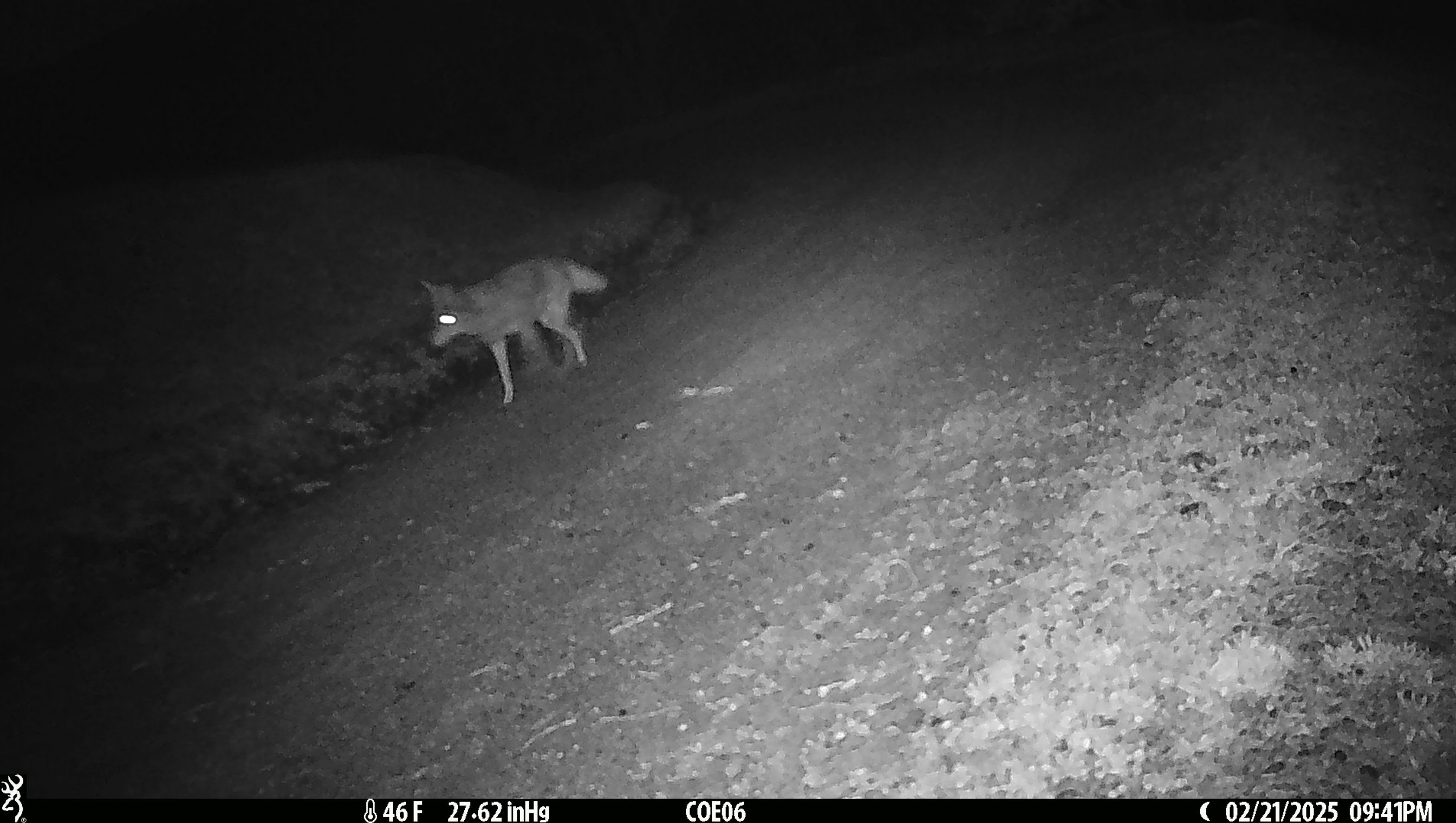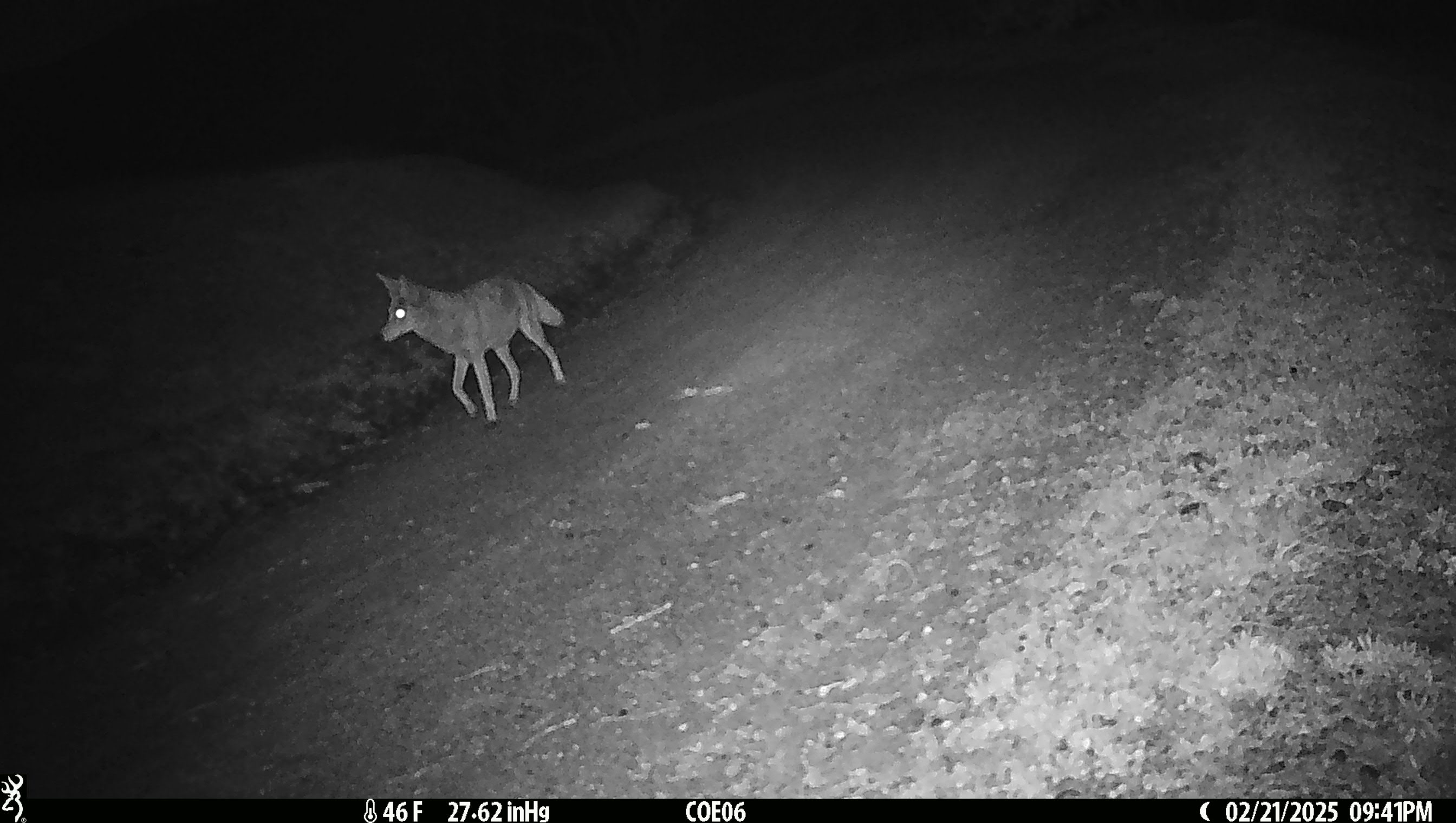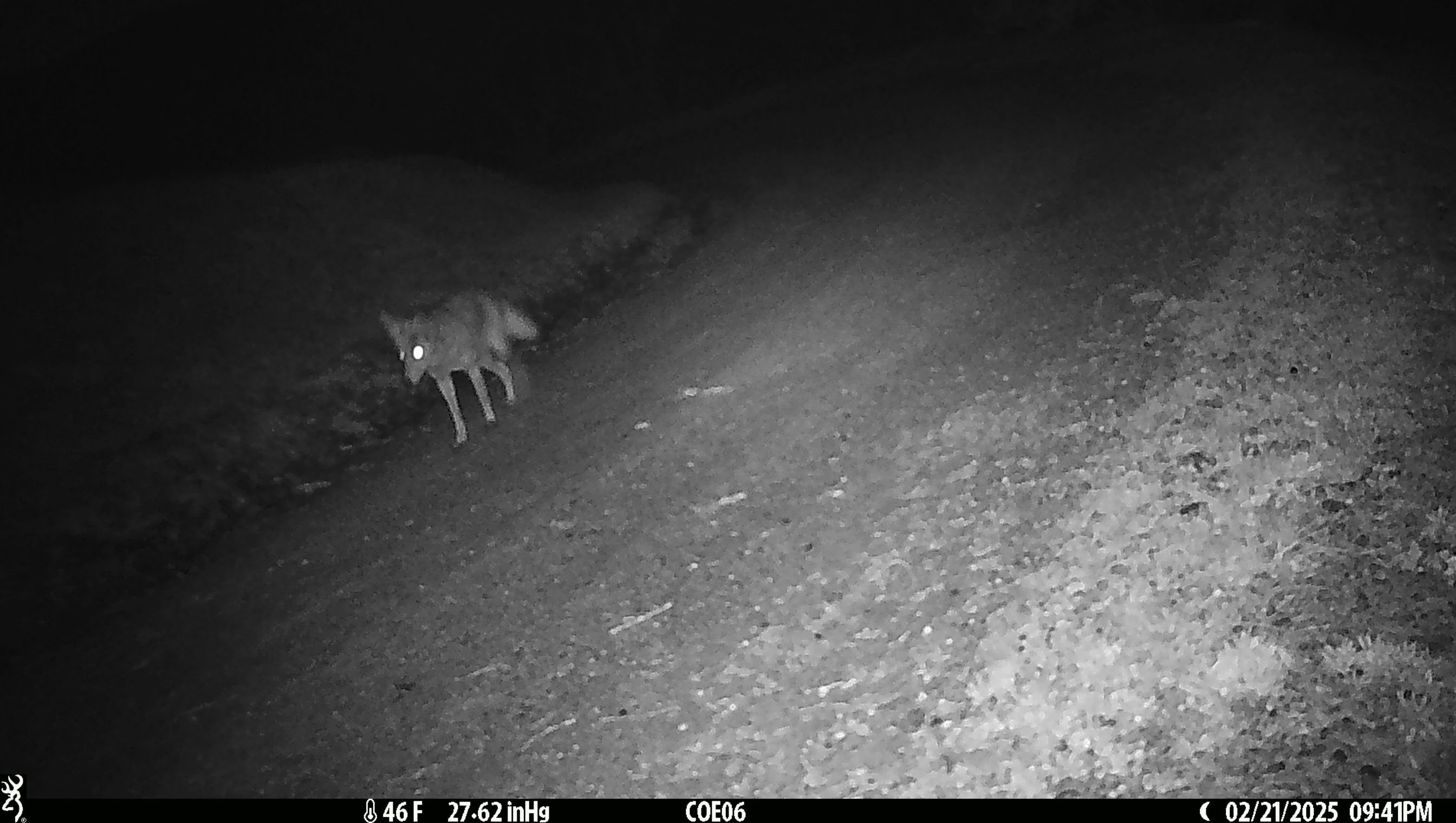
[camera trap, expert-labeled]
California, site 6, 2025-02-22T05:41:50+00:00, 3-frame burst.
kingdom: Animalia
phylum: Chordata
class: Mammalia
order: Carnivora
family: Canidae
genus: Canis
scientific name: Canis latrans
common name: coyote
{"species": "coyote (Canis latrans)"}